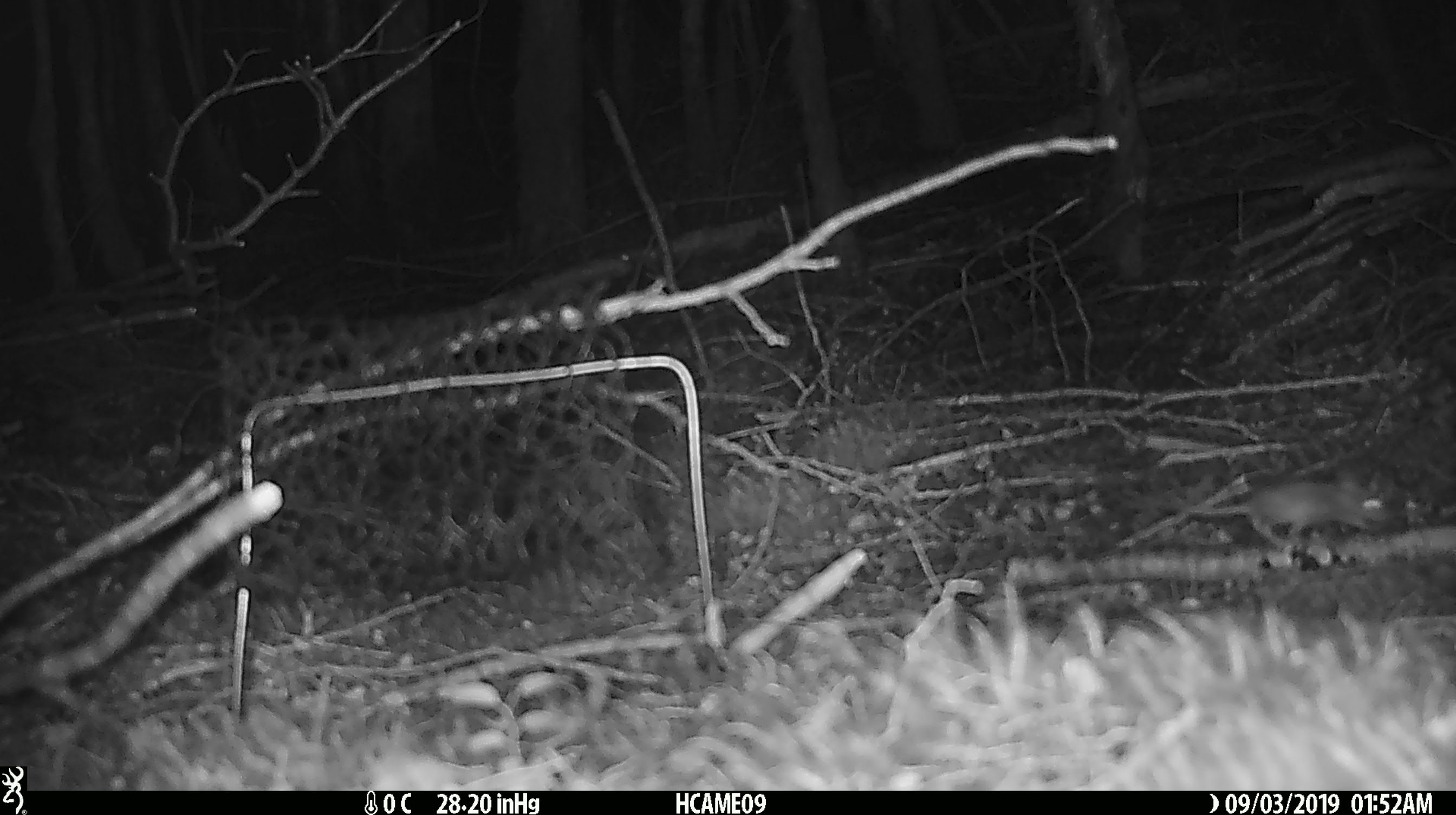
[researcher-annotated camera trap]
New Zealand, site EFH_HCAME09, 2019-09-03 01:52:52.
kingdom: Animalia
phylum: Chordata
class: Mammalia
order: Rodentia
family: Muridae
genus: Mus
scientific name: Mus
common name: mouse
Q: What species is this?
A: Mouse (Mus).